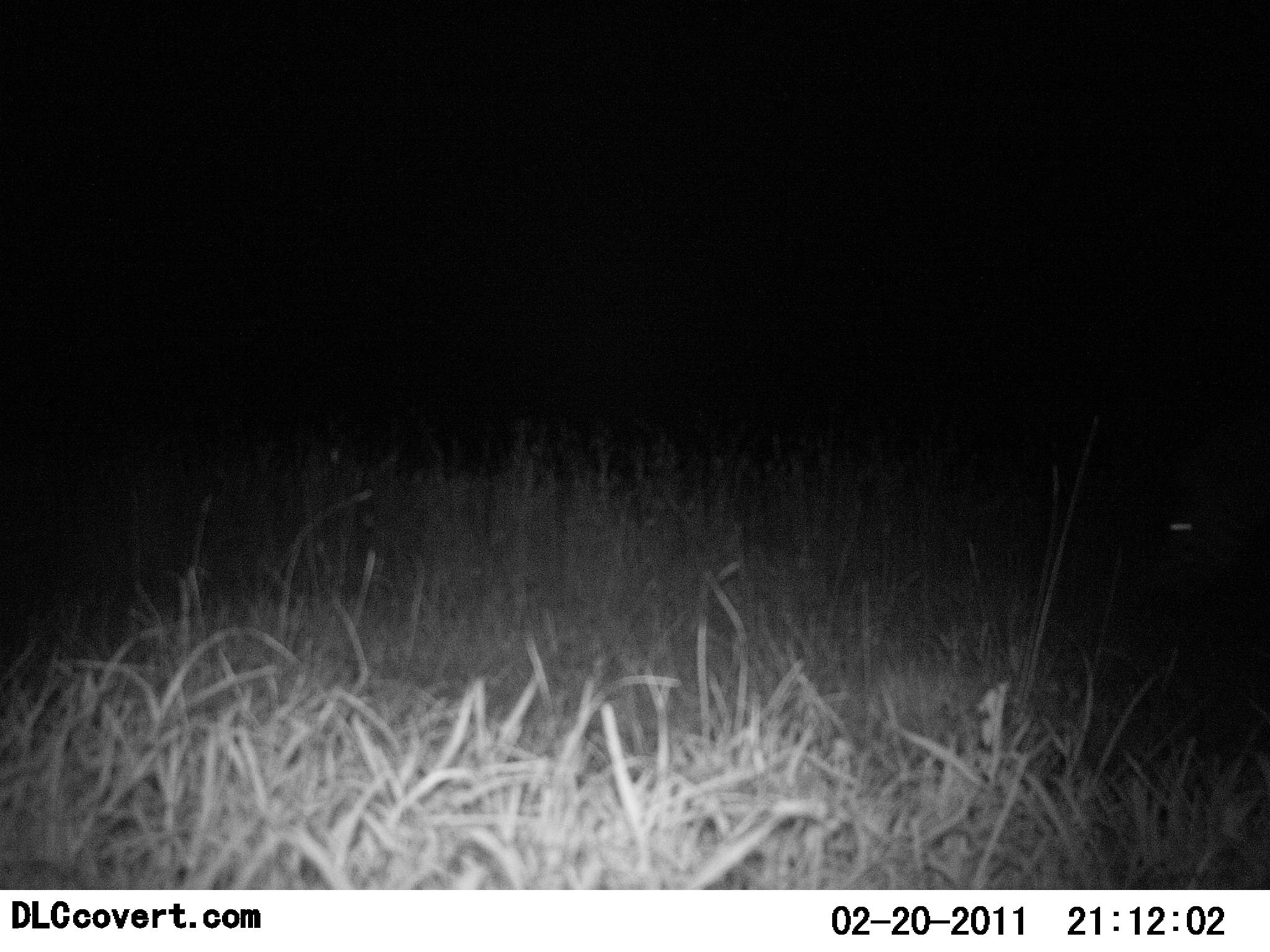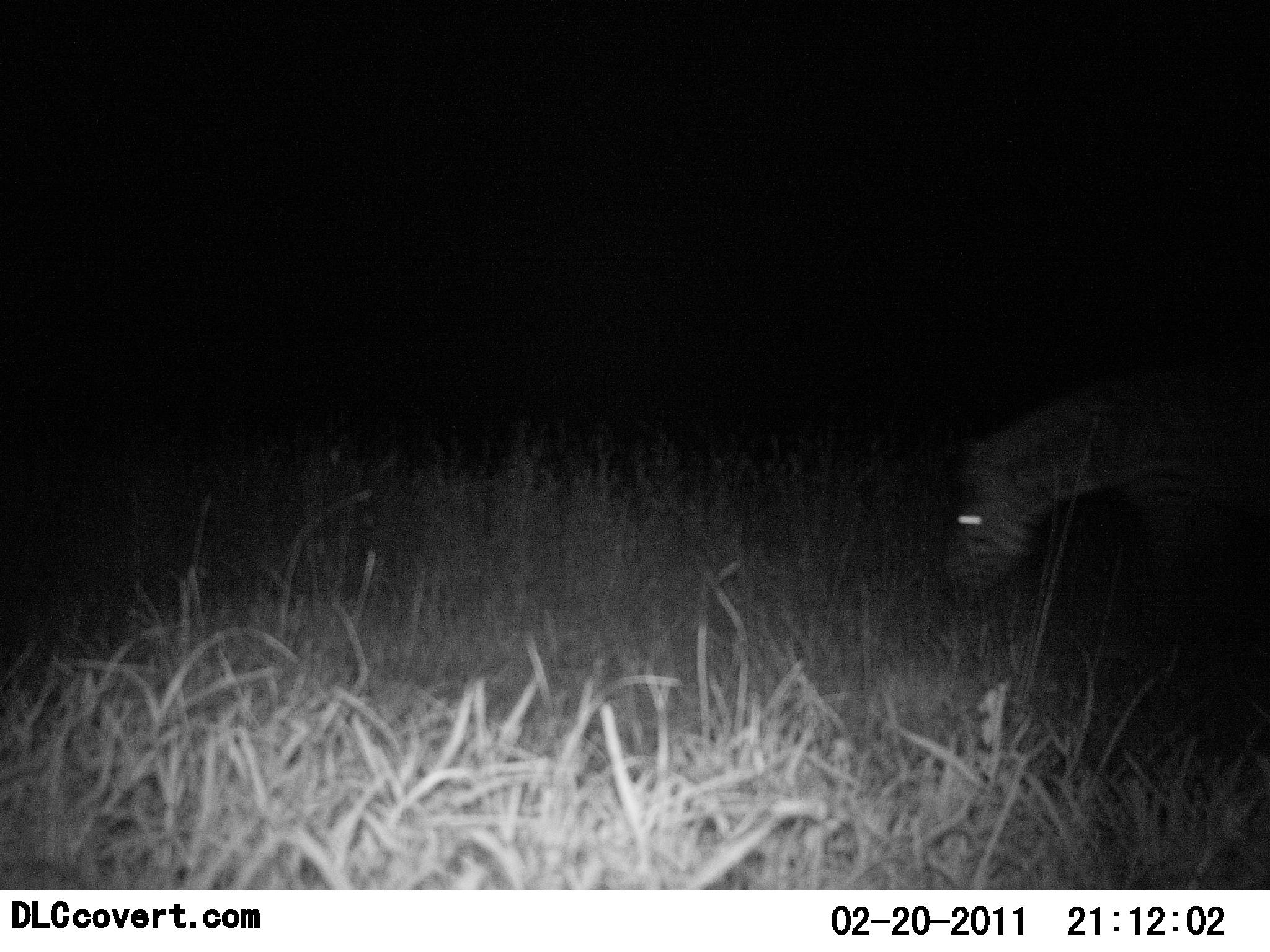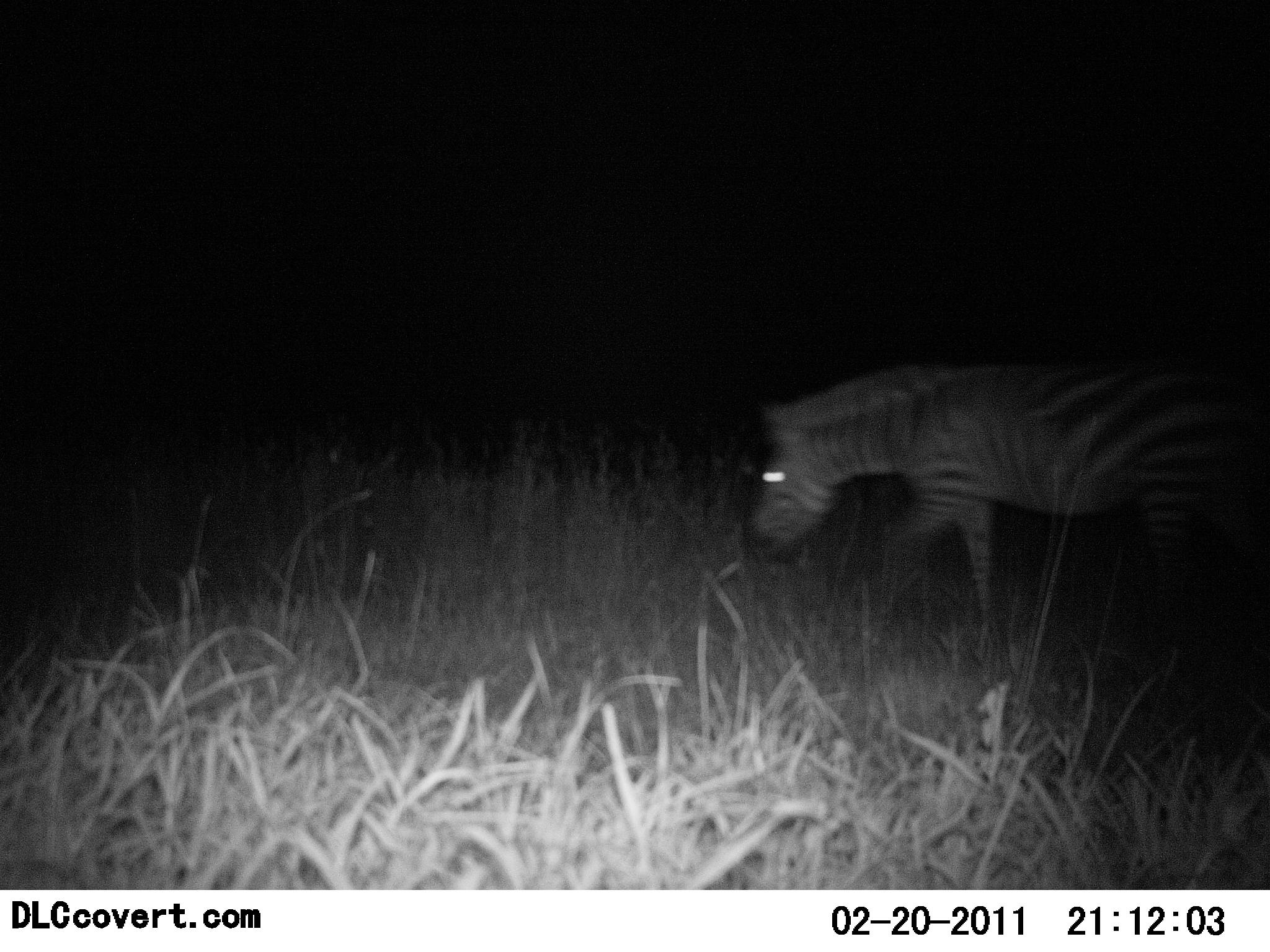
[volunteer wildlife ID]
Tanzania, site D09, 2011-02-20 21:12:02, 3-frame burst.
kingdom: Animalia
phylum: Chordata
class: Mammalia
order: Perissodactyla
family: Equidae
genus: Equus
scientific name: Equus quagga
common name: plains zebra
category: zebra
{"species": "zebra (plains zebra) (Equus quagga)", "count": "1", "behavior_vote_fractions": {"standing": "0%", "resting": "0%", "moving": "92%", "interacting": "0%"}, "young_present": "0%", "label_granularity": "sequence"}